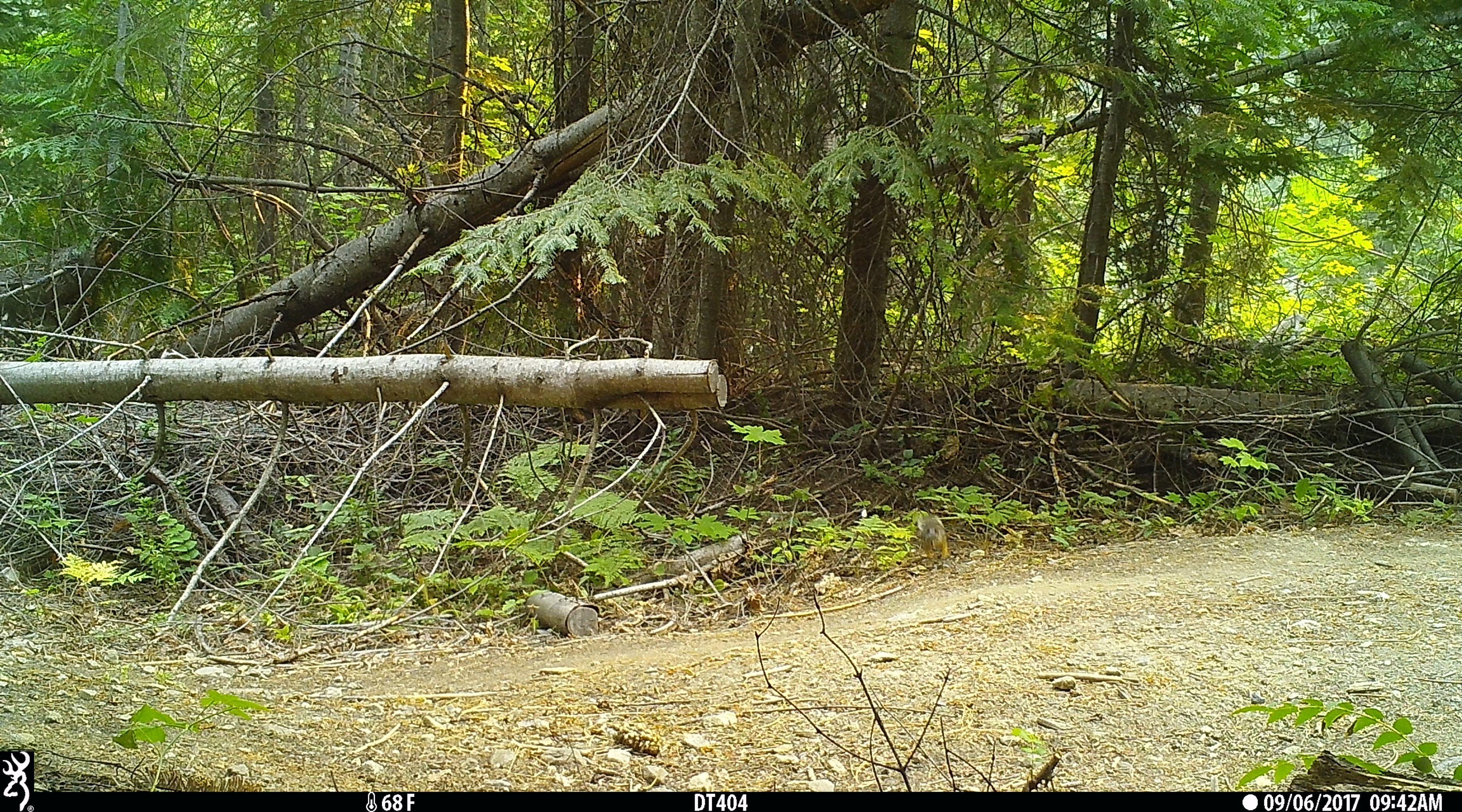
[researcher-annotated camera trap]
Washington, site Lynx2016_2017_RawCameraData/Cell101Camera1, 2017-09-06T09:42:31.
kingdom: Animalia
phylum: Chordata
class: Mammalia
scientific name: Mammalia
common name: small mammal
Small mammal (Mammalia). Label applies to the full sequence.